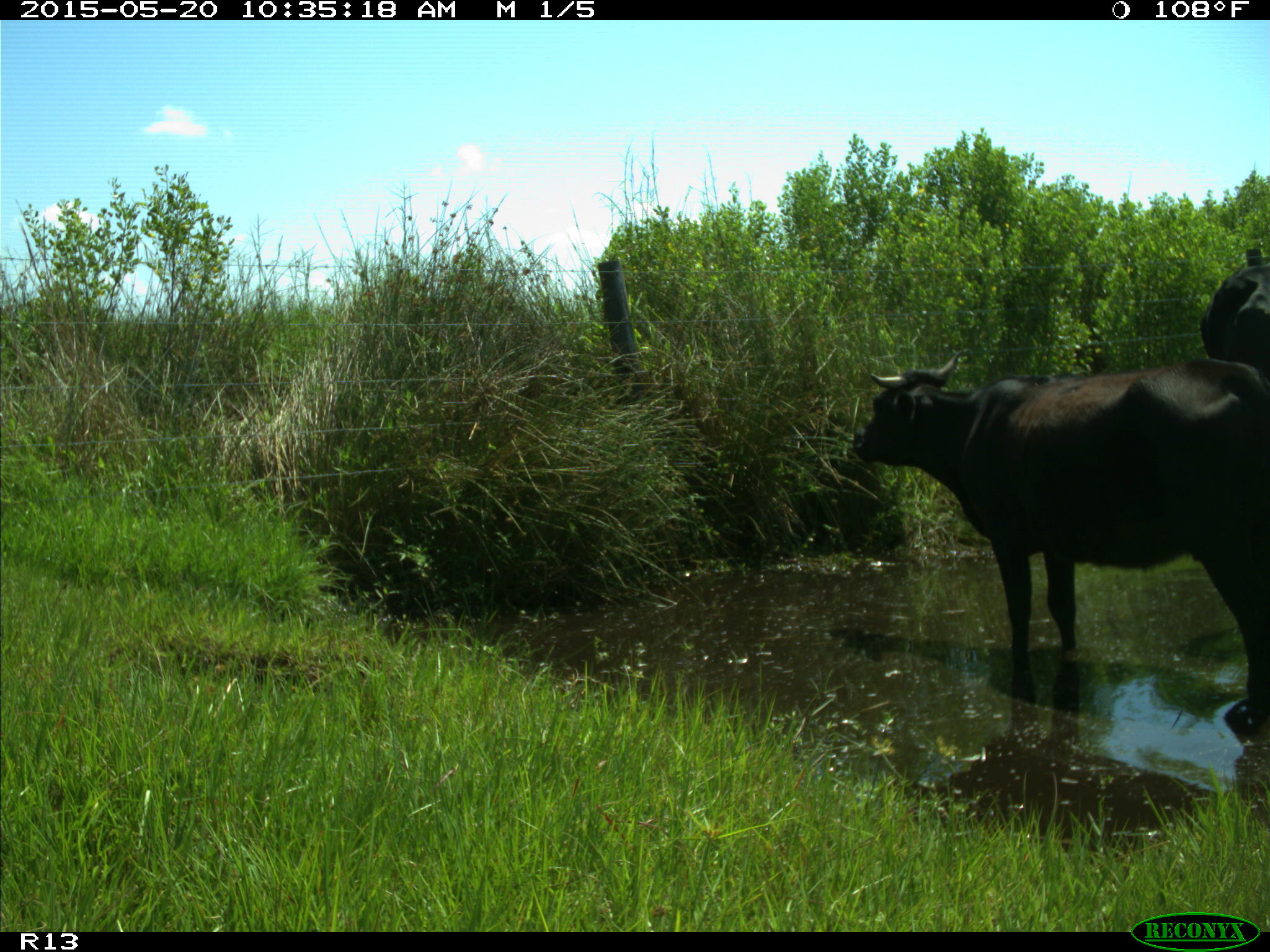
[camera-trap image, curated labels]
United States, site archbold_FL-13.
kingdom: Animalia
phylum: Chordata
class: Mammalia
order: Artiodactyla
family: Bovidae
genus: Bos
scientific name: Bos taurus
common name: domestic cow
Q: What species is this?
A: Bos taurus (domestic cow).